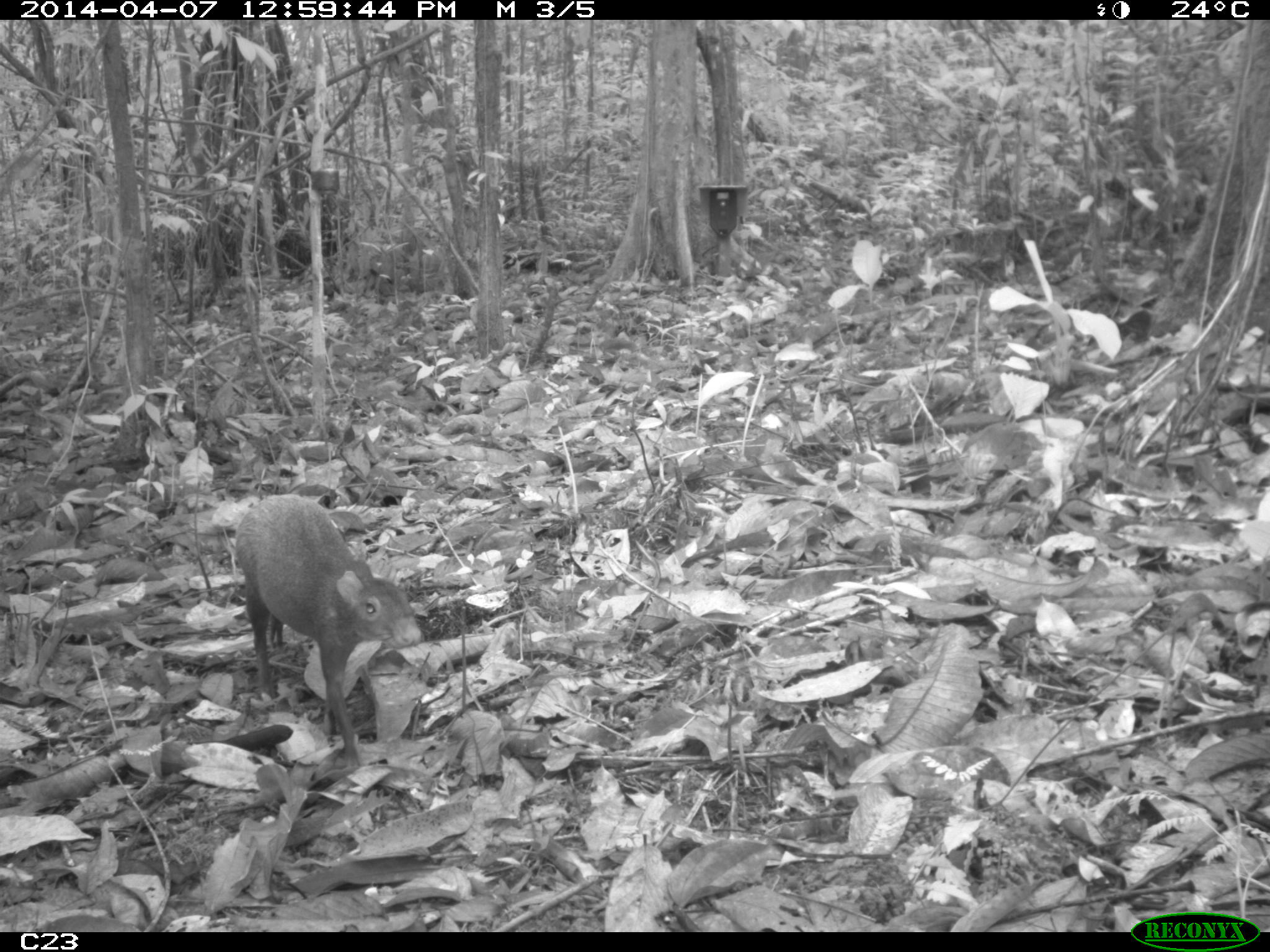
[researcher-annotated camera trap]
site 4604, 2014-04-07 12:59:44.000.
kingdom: Animalia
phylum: Chordata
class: Mammalia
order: Rodentia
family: Dasyproctidae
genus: Dasyprocta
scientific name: Dasyprocta leporina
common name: red-rumped agouti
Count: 1.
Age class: adult.